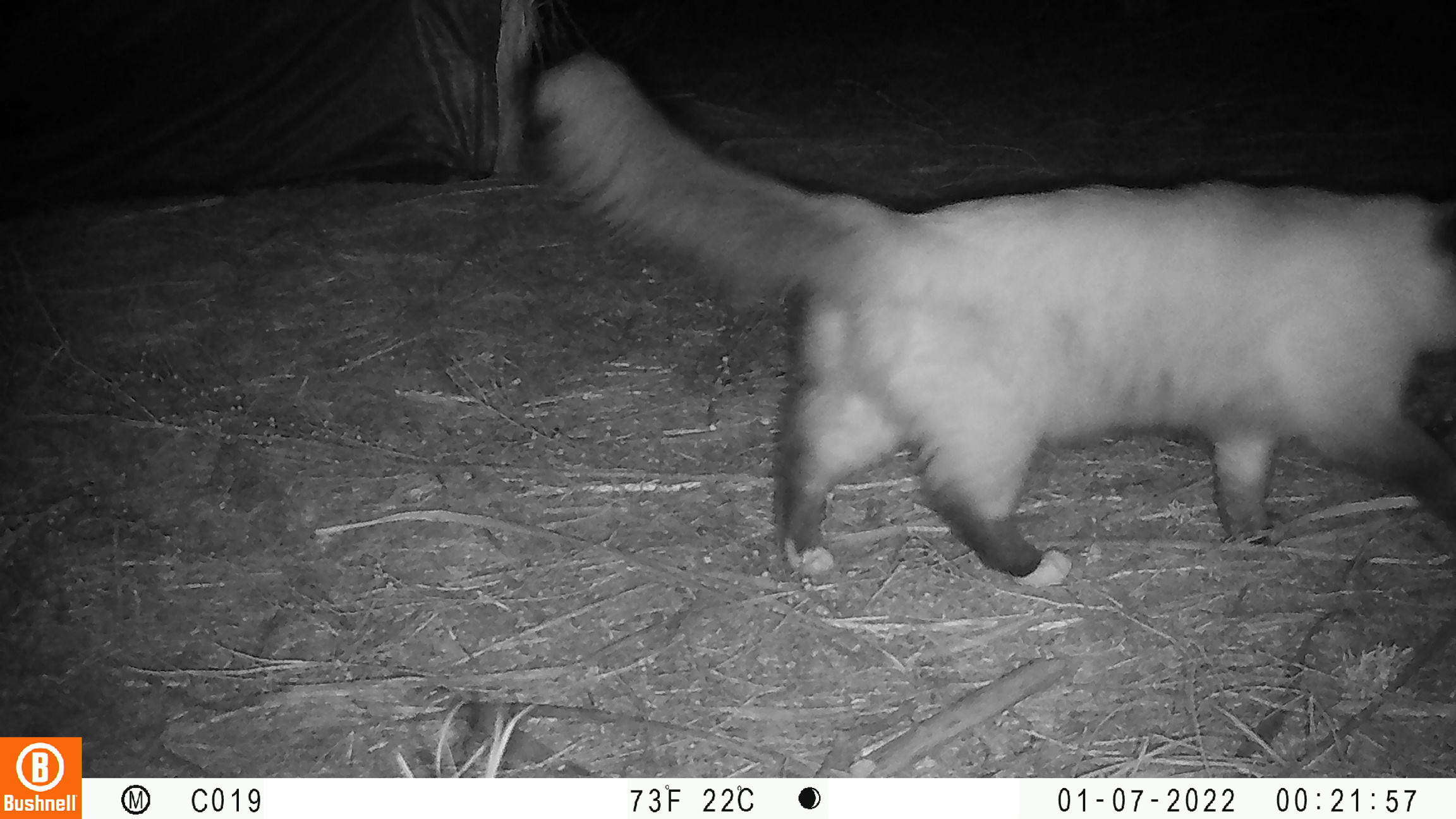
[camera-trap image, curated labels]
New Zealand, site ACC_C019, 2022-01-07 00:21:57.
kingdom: Animalia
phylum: Chordata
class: Mammalia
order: Carnivora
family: Felidae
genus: Felis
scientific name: Felis catus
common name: domestic cat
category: cat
Cat (domestic cat) (Felis catus).